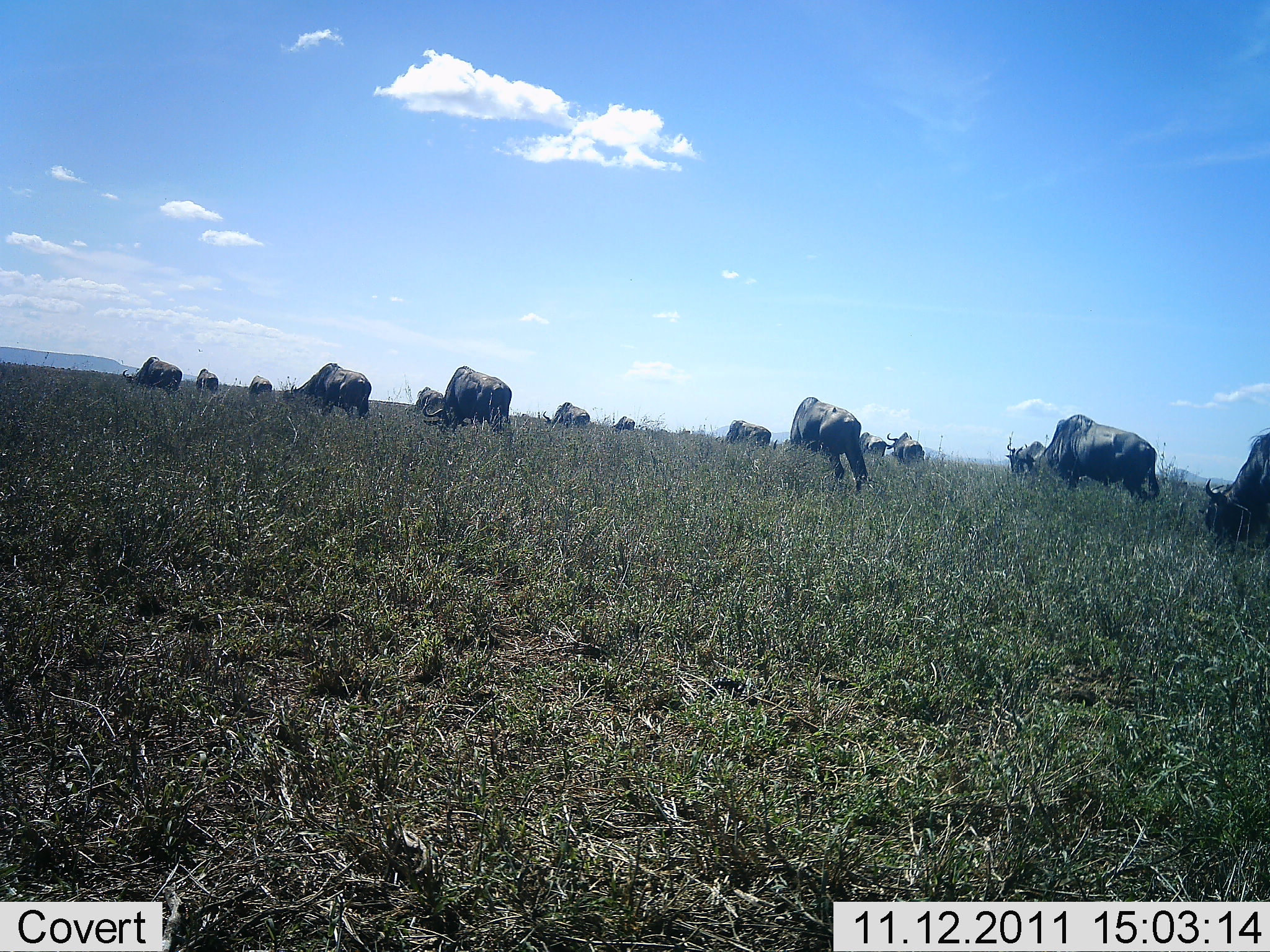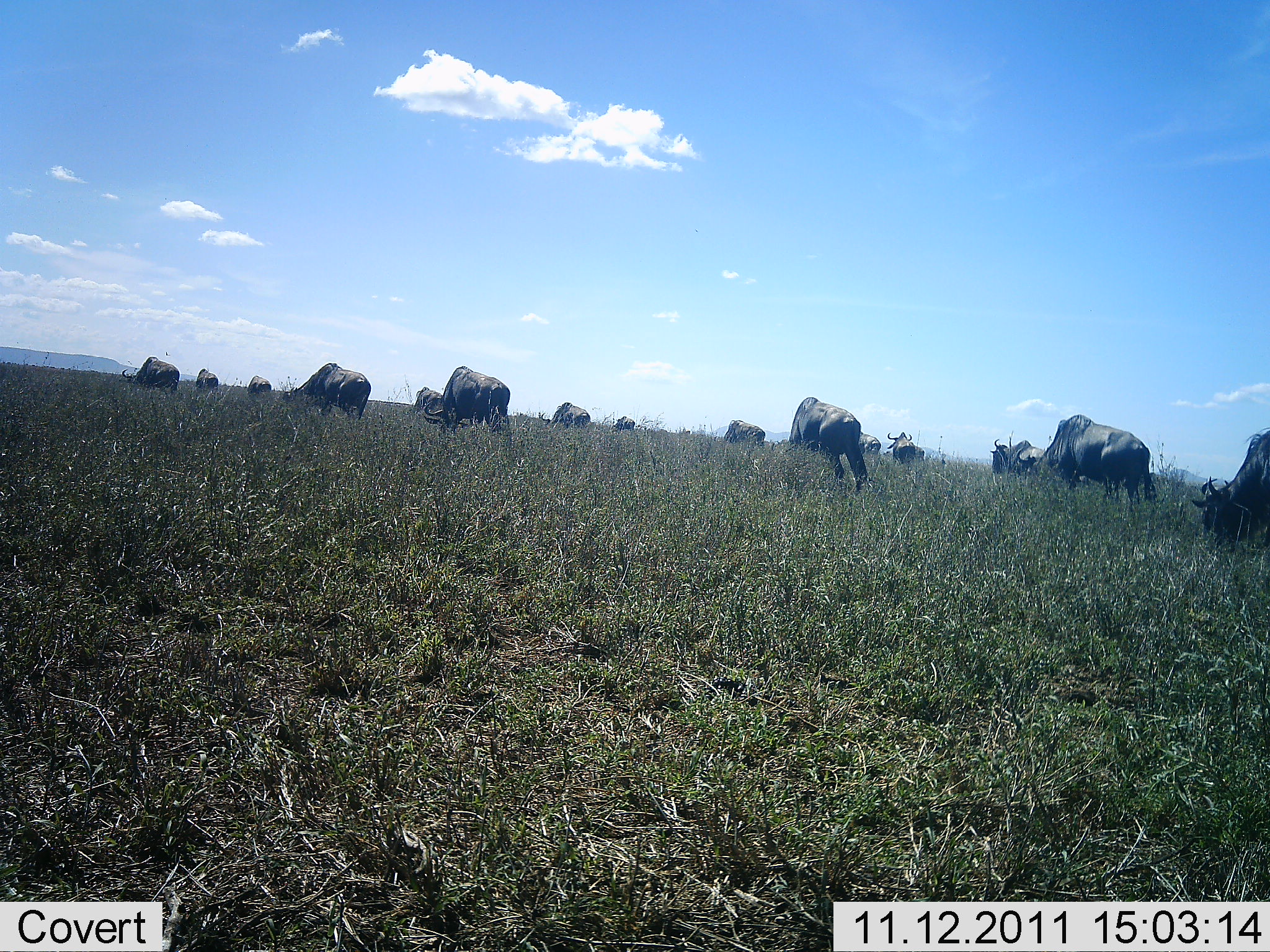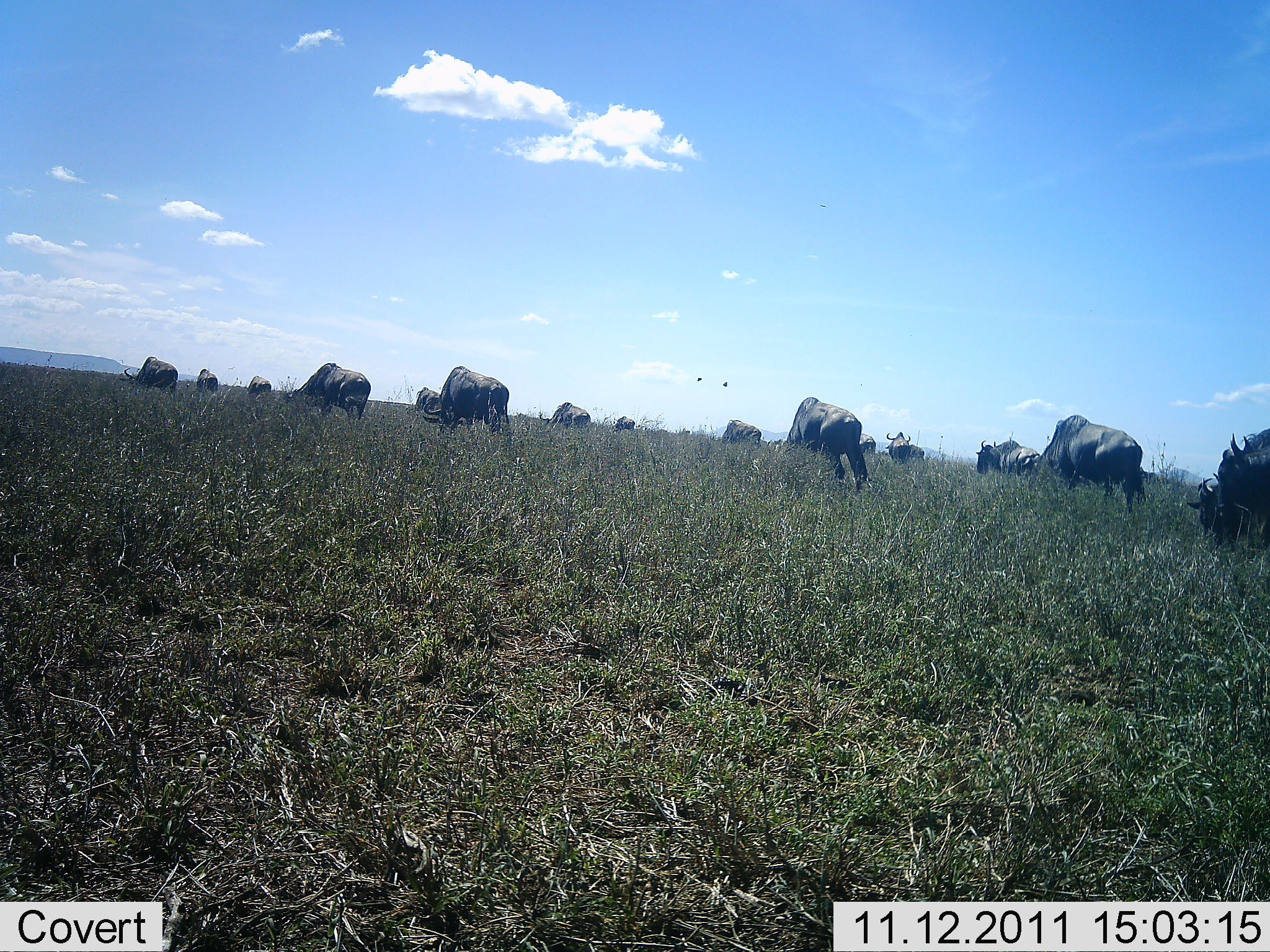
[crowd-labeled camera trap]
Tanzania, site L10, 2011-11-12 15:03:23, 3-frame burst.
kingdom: Animalia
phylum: Chordata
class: Mammalia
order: Artiodactyla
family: Bovidae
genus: Connochaetes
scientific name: Connochaetes taurinus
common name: blue wildebeest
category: wildebeest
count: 11-50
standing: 27%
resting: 0%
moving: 27%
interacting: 0%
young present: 0%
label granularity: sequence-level